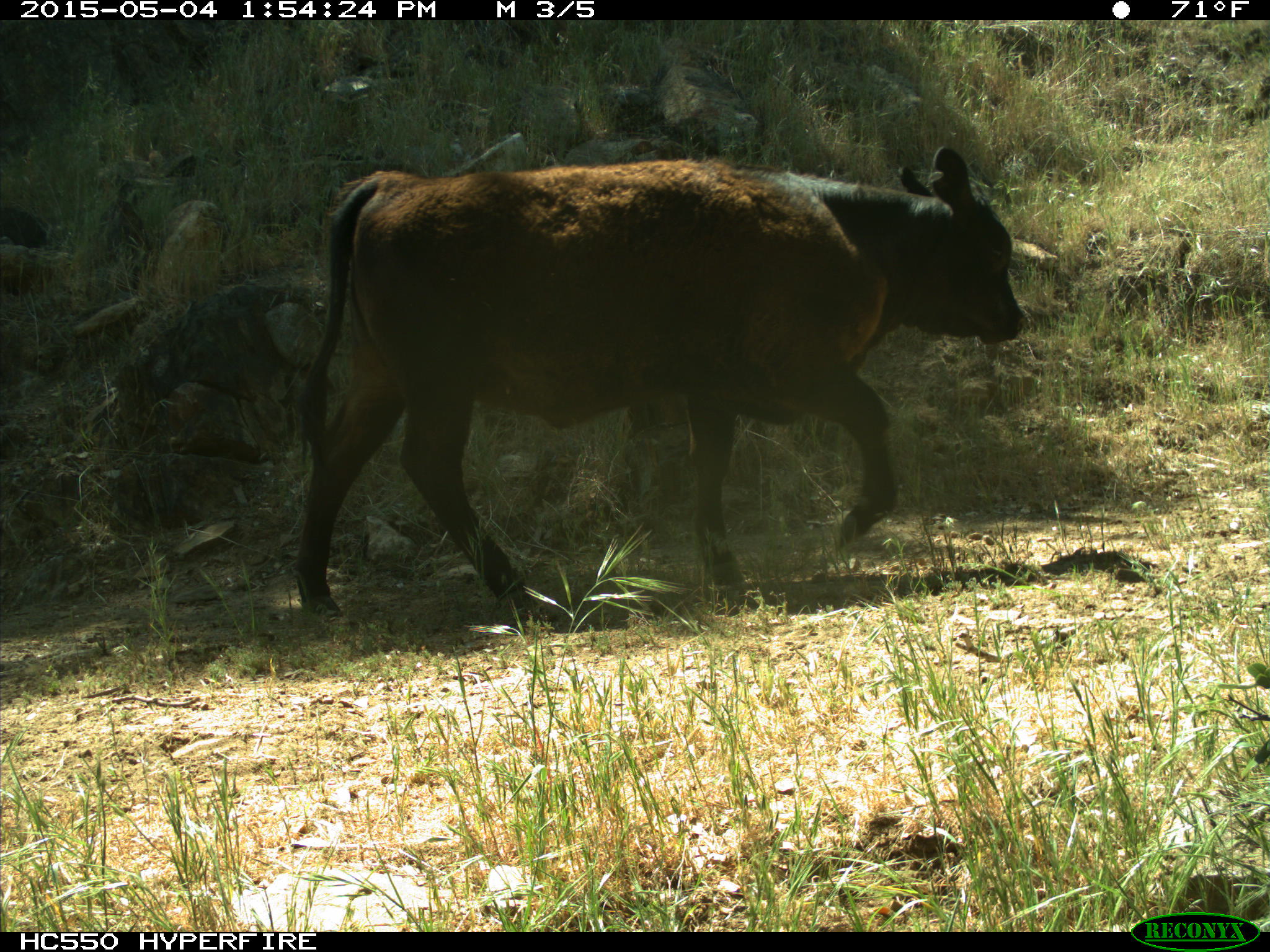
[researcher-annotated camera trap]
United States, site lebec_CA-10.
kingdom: Animalia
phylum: Chordata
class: Mammalia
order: Artiodactyla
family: Bovidae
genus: Bos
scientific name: Bos taurus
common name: domestic cow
Bos taurus (domestic cow).